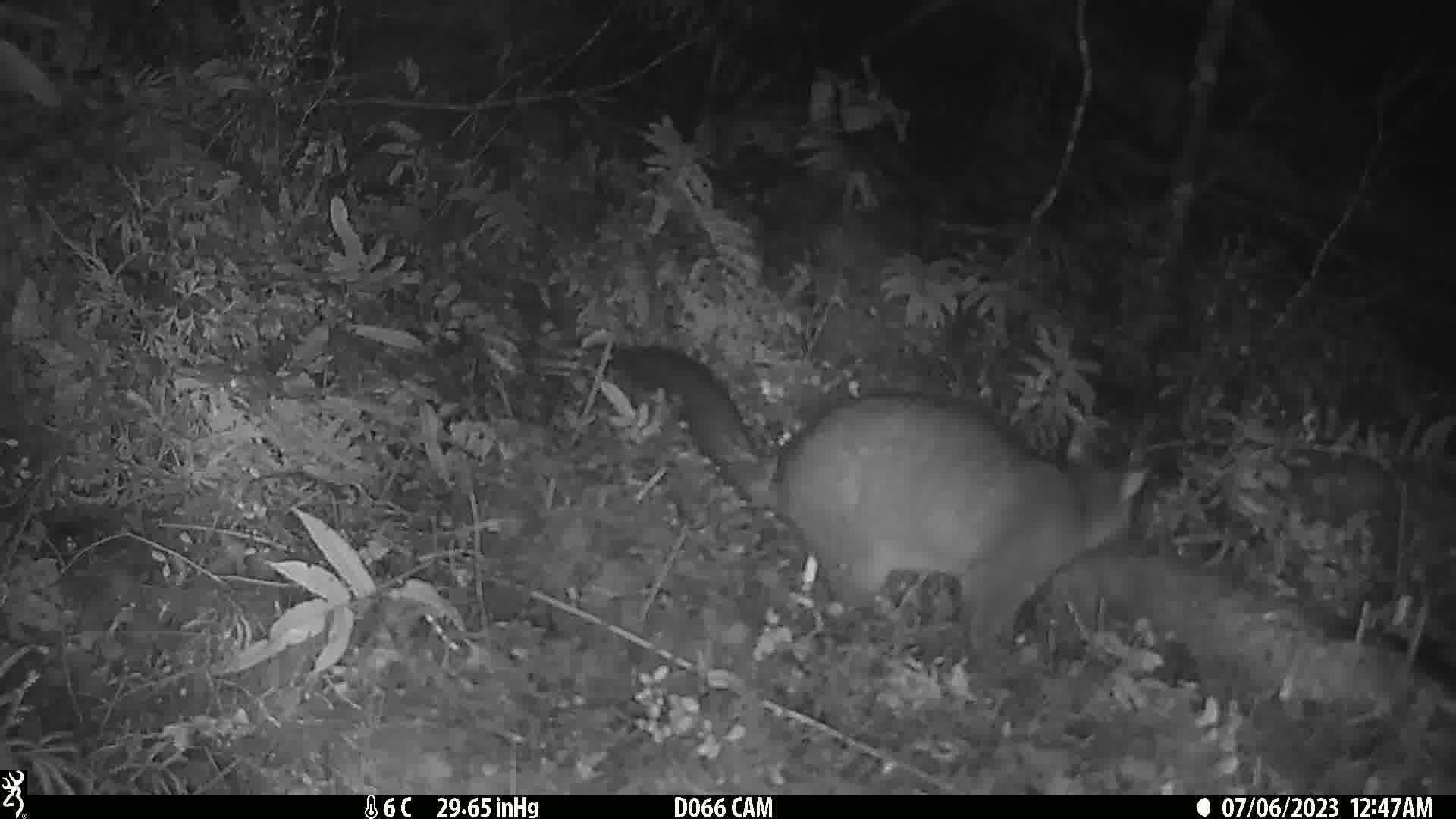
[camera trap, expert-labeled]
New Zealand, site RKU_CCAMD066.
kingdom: Animalia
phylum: Chordata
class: Mammalia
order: Diprotodontia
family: Phalangeridae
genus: Trichosurus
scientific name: Trichosurus vulpecula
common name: common brushtail possum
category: possum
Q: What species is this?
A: Possum (common brushtail possum) (Trichosurus vulpecula).